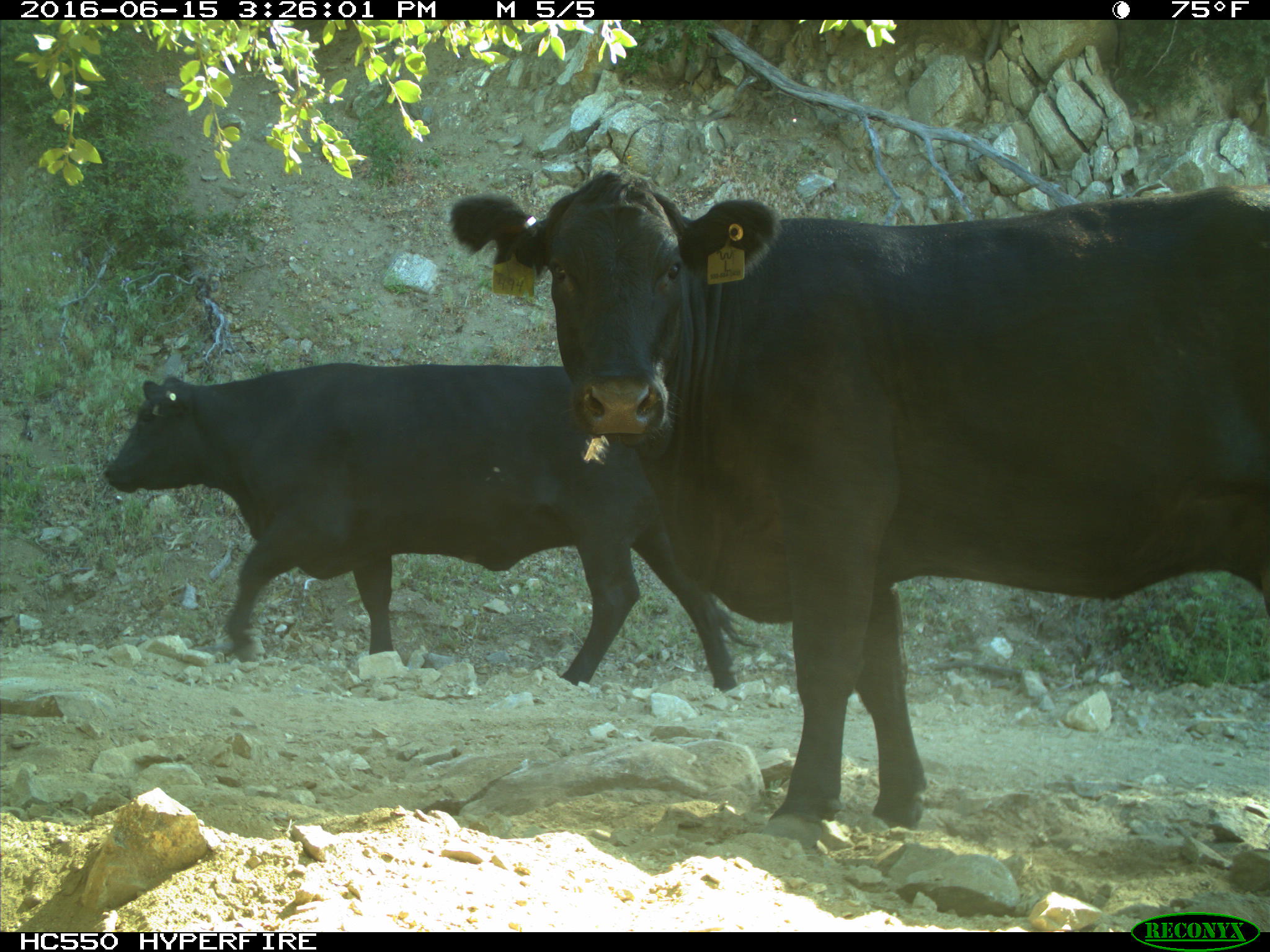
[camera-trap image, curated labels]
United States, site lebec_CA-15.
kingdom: Animalia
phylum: Chordata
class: Mammalia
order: Artiodactyla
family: Bovidae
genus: Bos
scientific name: Bos taurus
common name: domestic cow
Bos taurus (domestic cow).